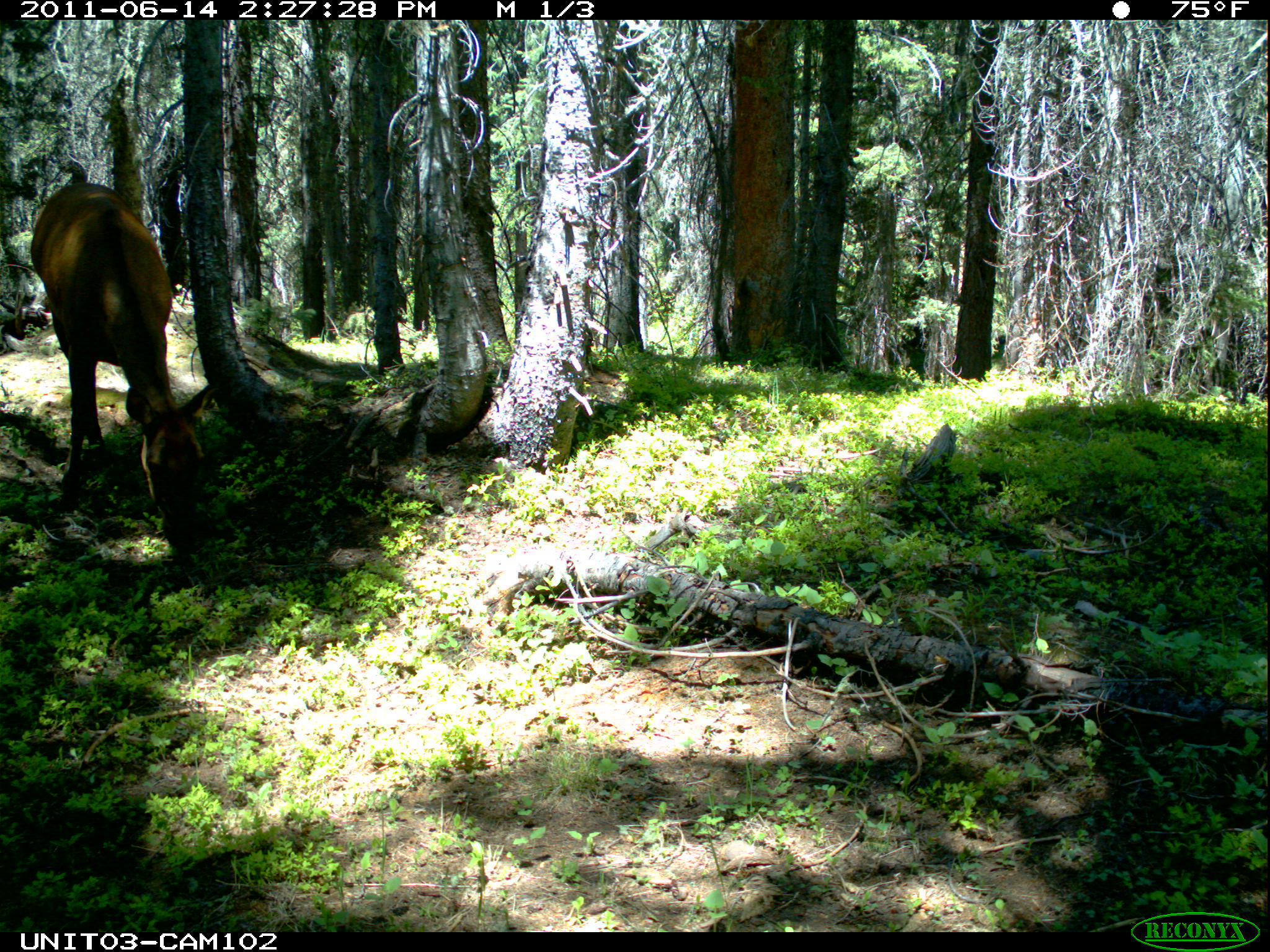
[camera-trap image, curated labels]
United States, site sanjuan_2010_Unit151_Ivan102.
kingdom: Animalia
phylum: Chordata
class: Mammalia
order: Artiodactyla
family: Cervidae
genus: Cervus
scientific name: Cervus elaphus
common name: red deer